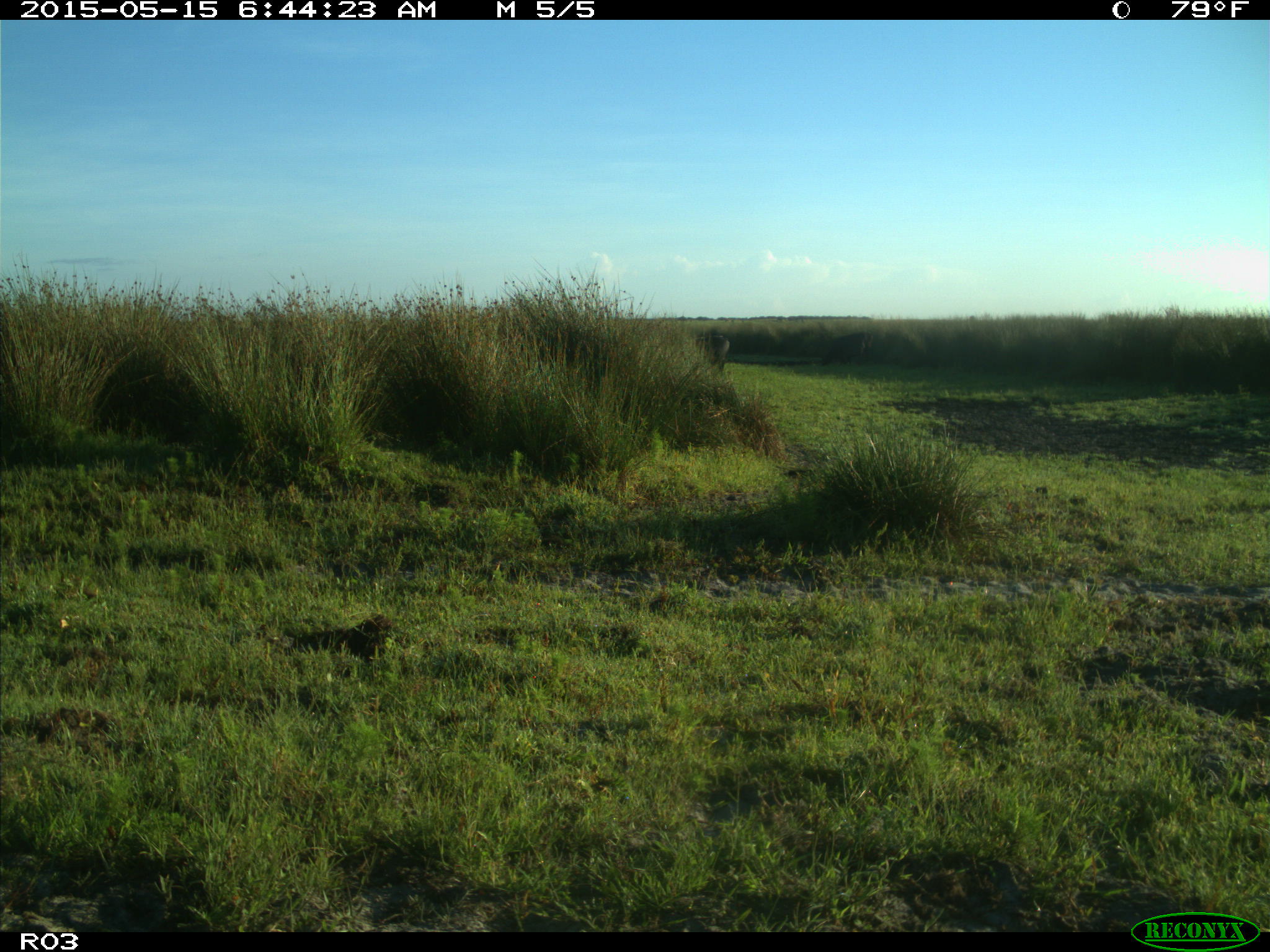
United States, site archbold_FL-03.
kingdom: Animalia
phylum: Chordata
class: Mammalia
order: Artiodactyla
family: Bovidae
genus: Bos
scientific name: Bos taurus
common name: domestic cow